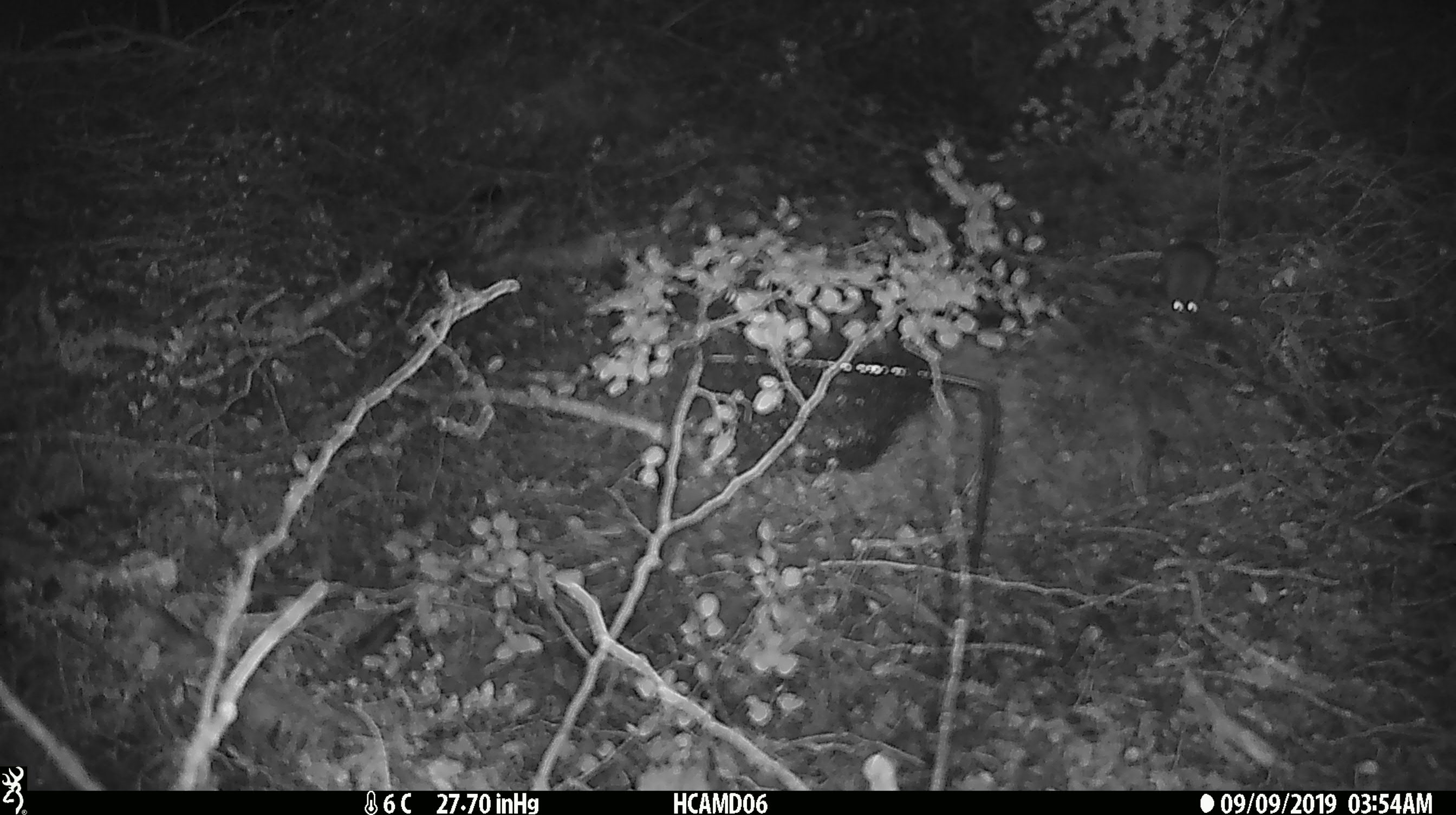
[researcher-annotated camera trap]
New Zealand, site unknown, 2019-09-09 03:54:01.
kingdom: Animalia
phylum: Chordata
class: Mammalia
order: Rodentia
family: Muridae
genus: Mus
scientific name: Mus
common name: mouse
Mouse (Mus).